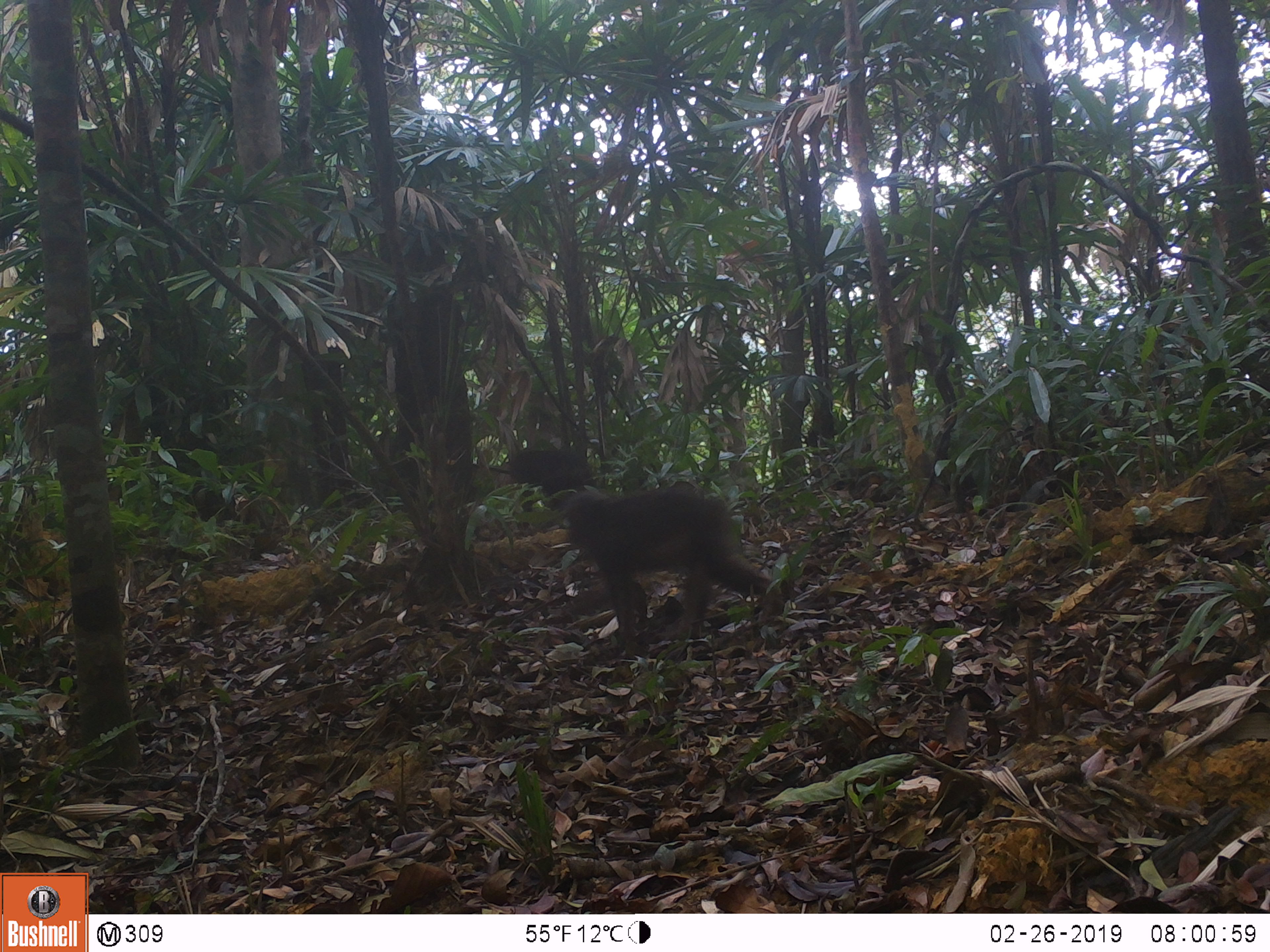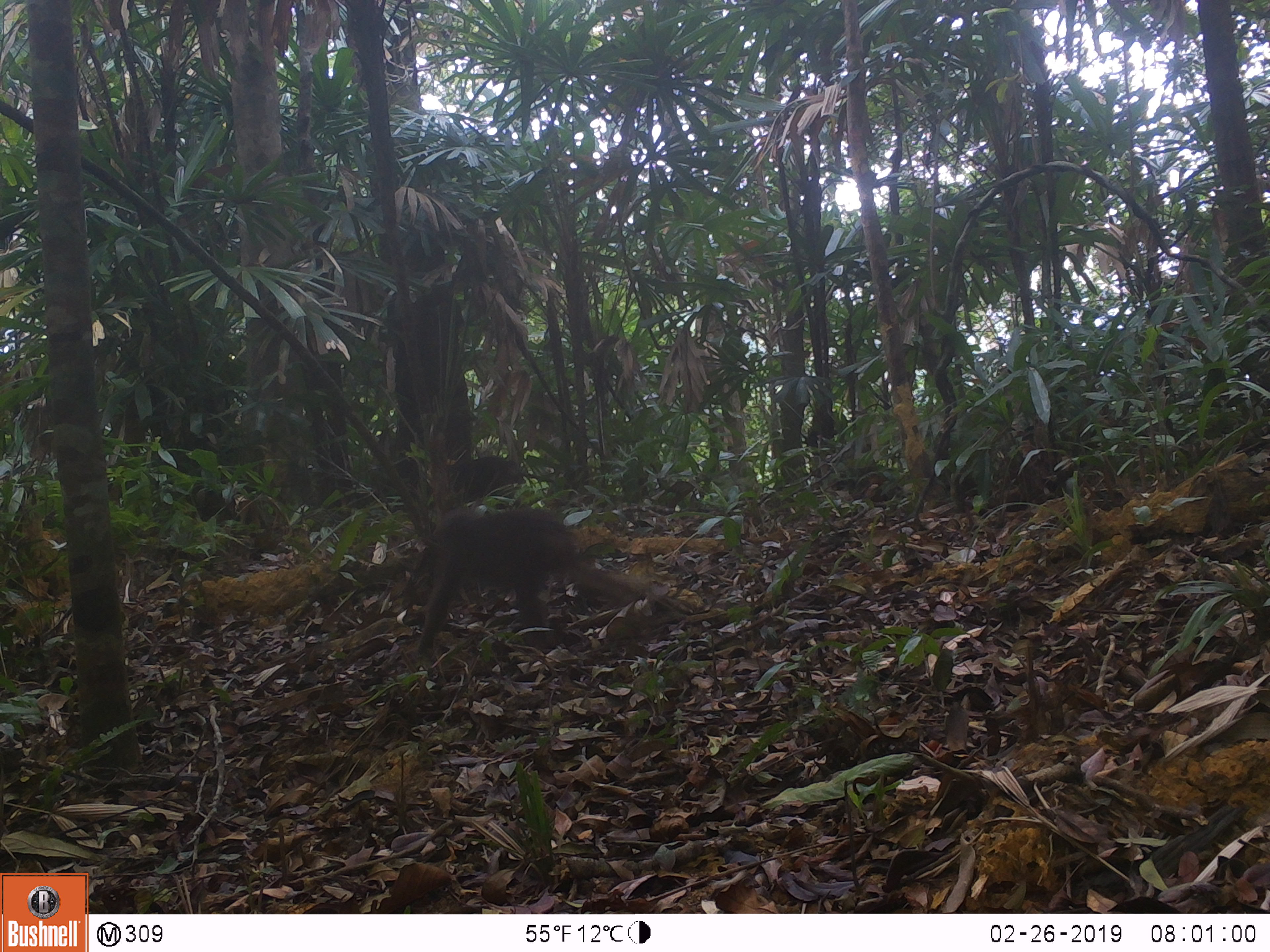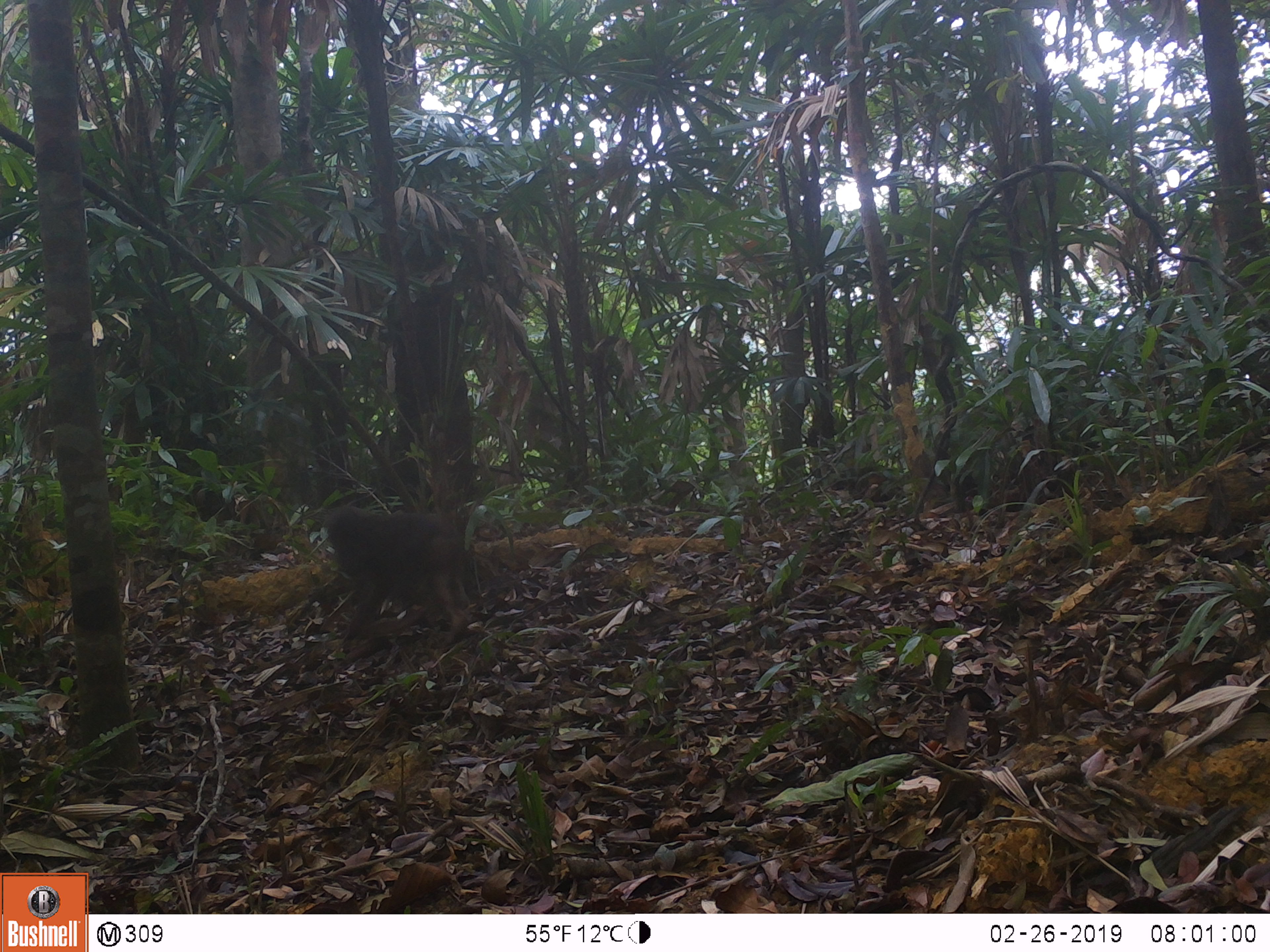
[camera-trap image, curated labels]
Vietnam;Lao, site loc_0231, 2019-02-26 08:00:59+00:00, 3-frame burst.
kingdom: Animalia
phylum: Chordata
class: Mammalia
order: Primates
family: Cercopithecidae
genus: Macaca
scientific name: Macaca arctoides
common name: stump-tailed macaque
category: stump tailed macaque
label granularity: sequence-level